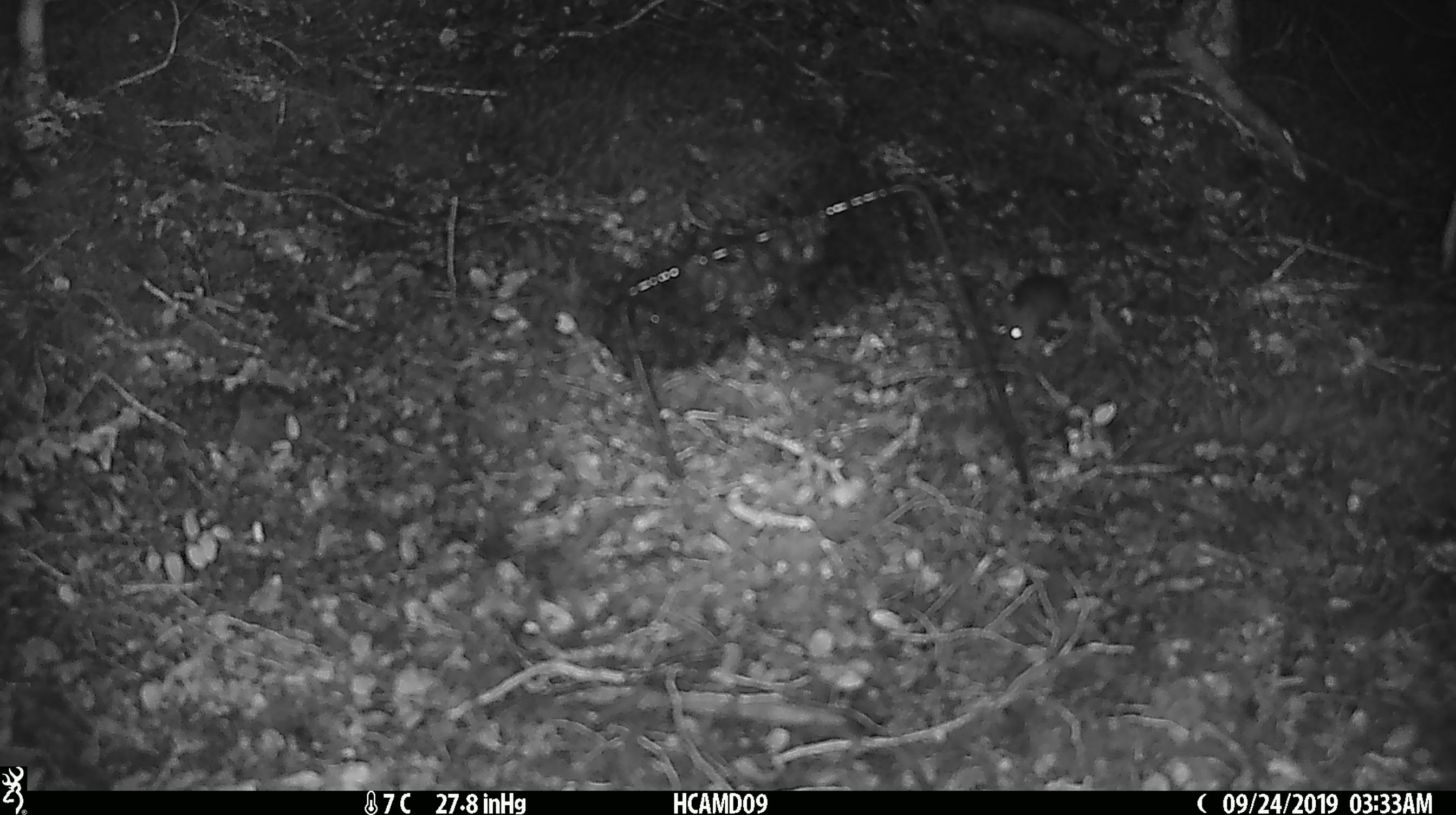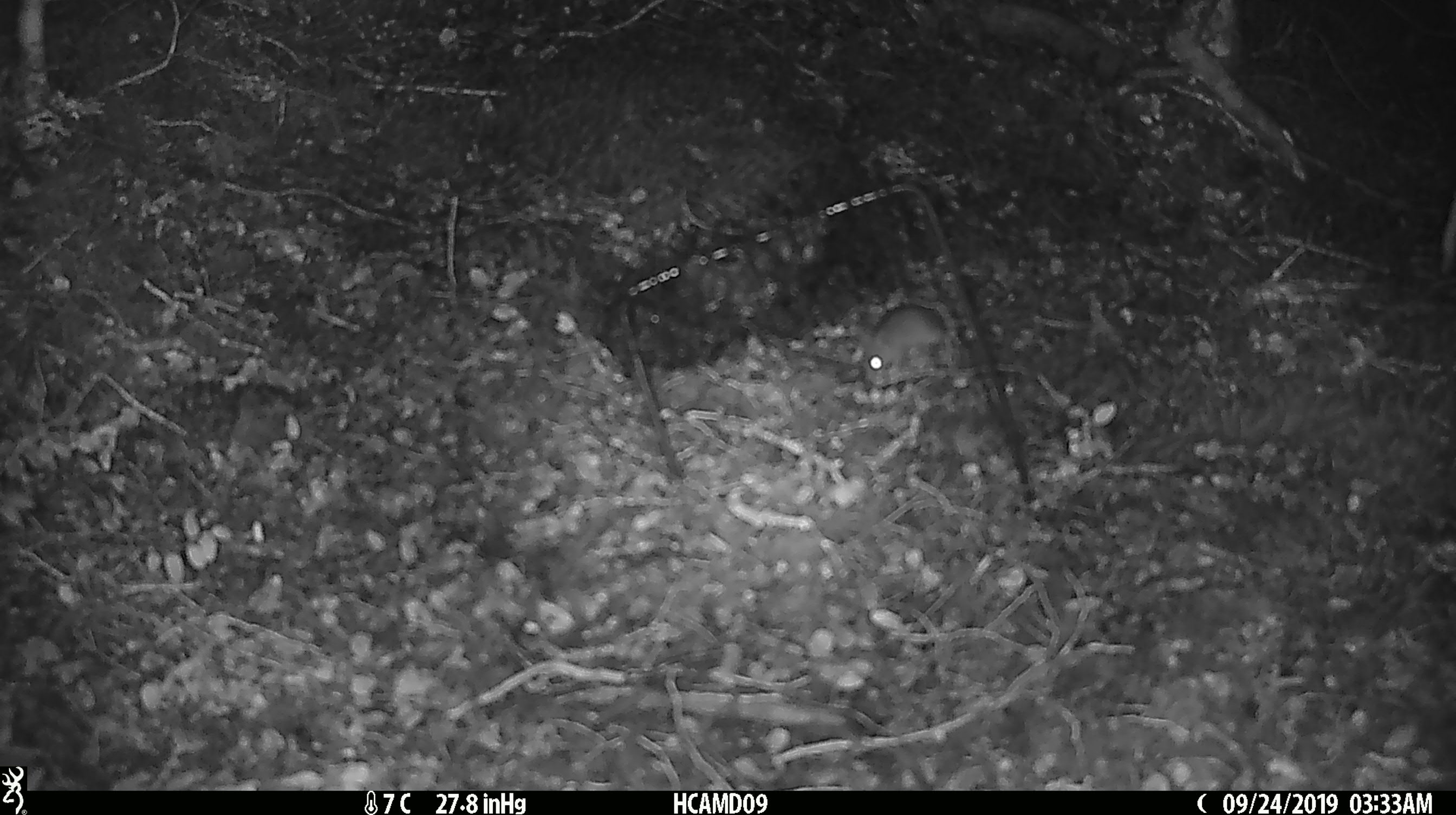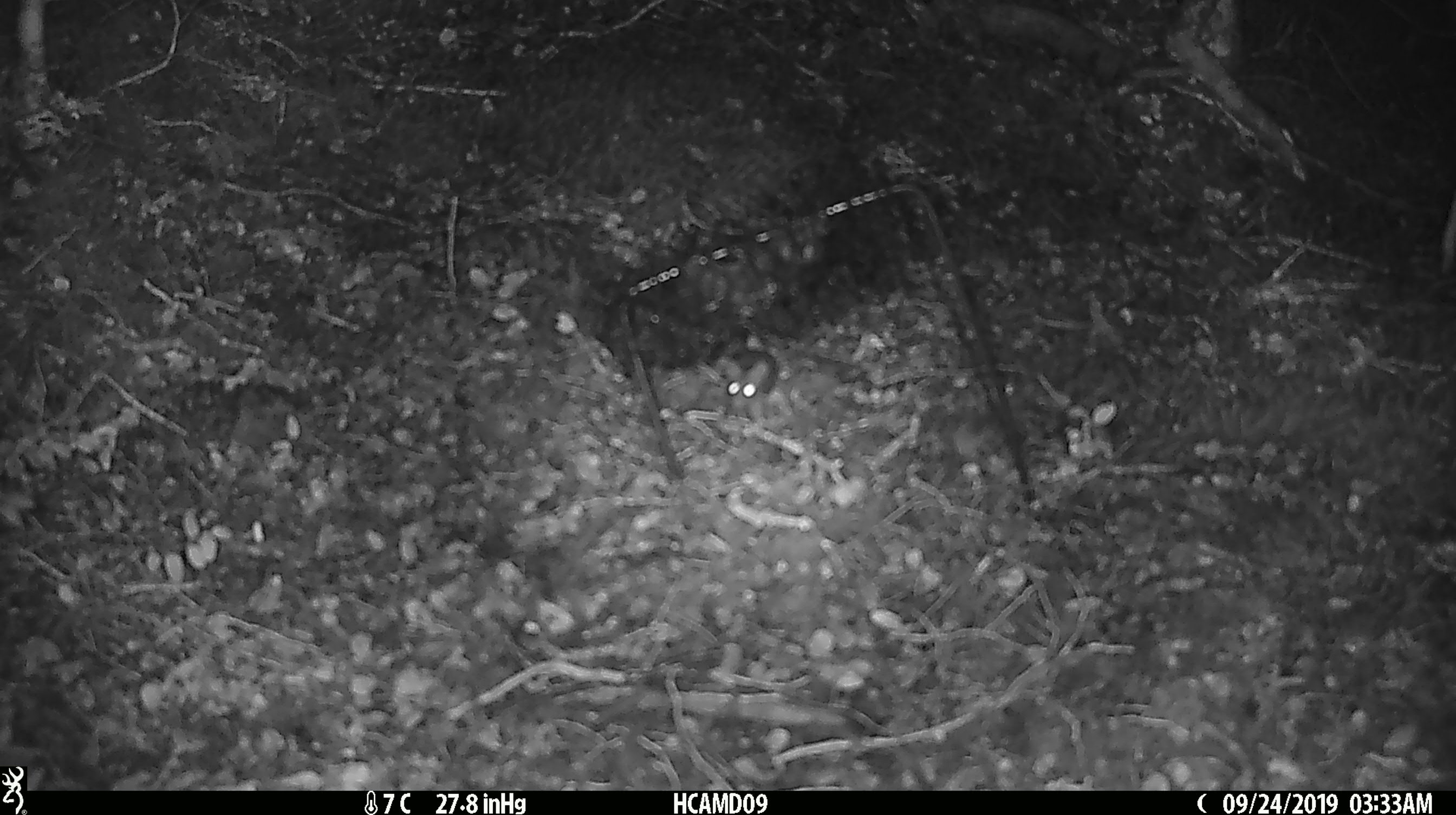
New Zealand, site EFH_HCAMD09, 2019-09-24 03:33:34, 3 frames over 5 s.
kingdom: Animalia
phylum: Chordata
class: Mammalia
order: Rodentia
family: Muridae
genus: Mus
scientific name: Mus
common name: mouse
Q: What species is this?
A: Mouse (Mus).